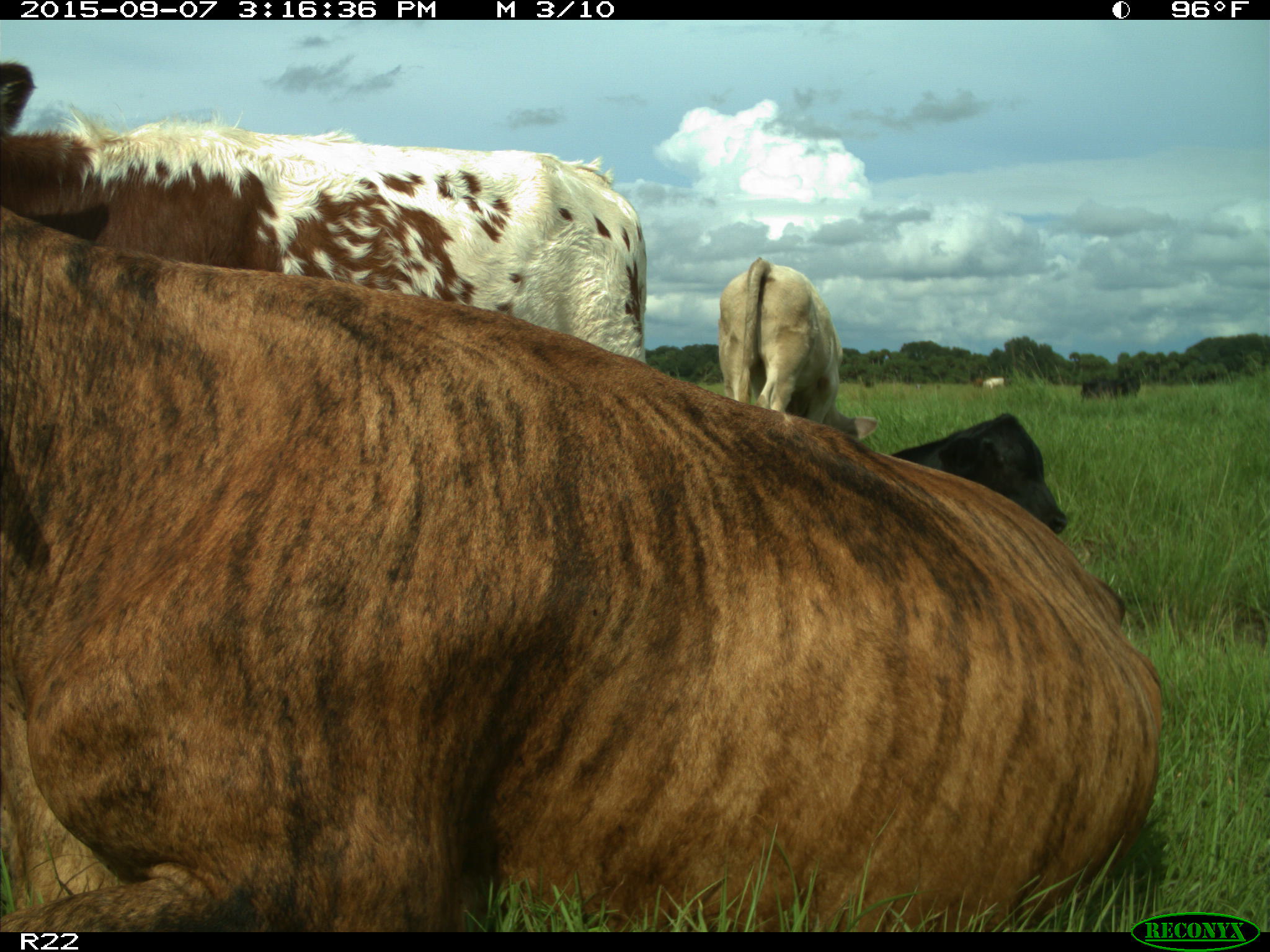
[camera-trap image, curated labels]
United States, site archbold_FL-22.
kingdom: Animalia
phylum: Chordata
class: Mammalia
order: Artiodactyla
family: Bovidae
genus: Bos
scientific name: Bos taurus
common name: domestic cow